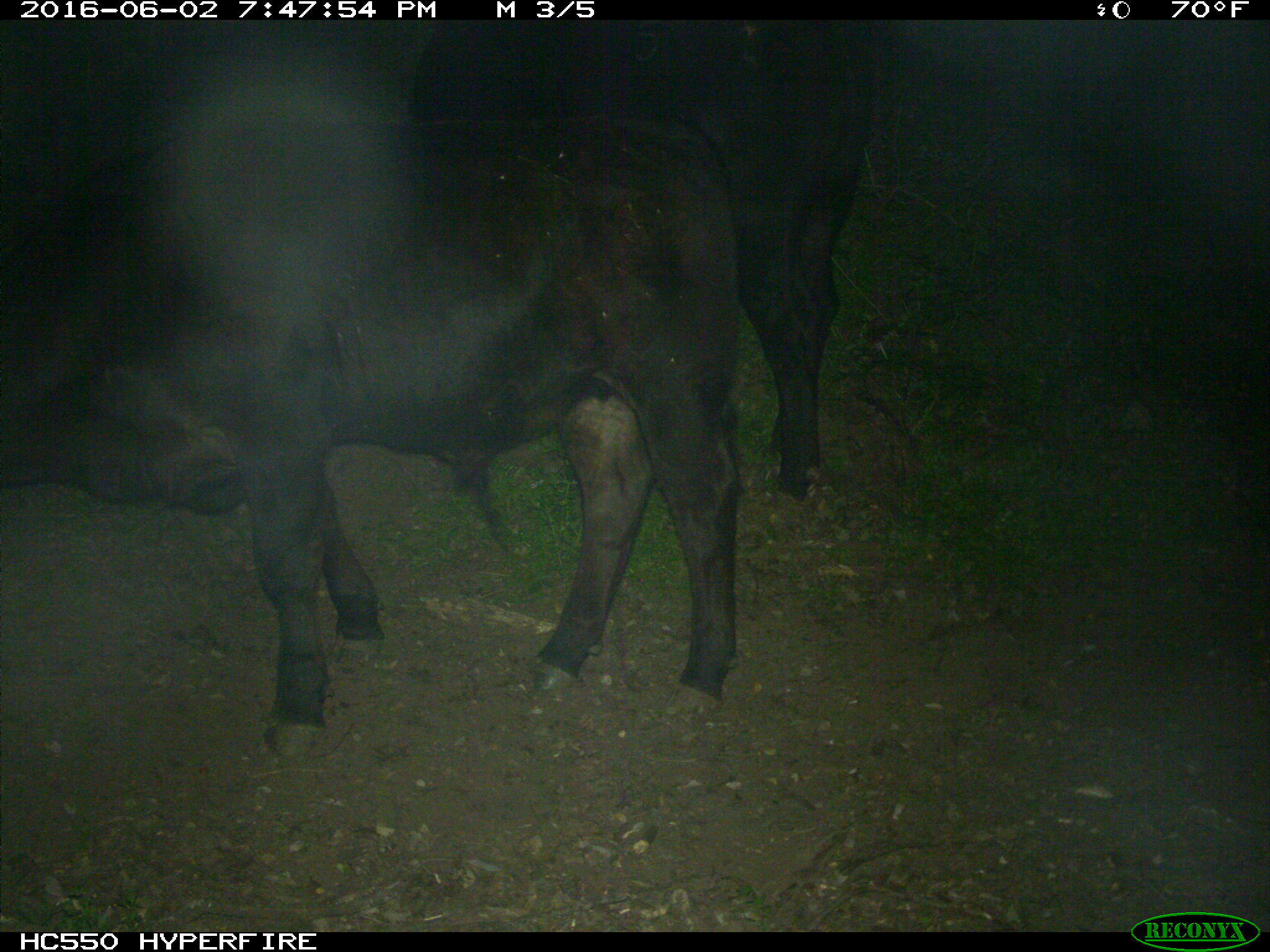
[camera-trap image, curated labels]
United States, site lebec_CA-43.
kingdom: Animalia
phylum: Chordata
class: Mammalia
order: Artiodactyla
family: Bovidae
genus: Bos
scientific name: Bos taurus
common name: domestic cow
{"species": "Bos taurus (domestic cow)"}